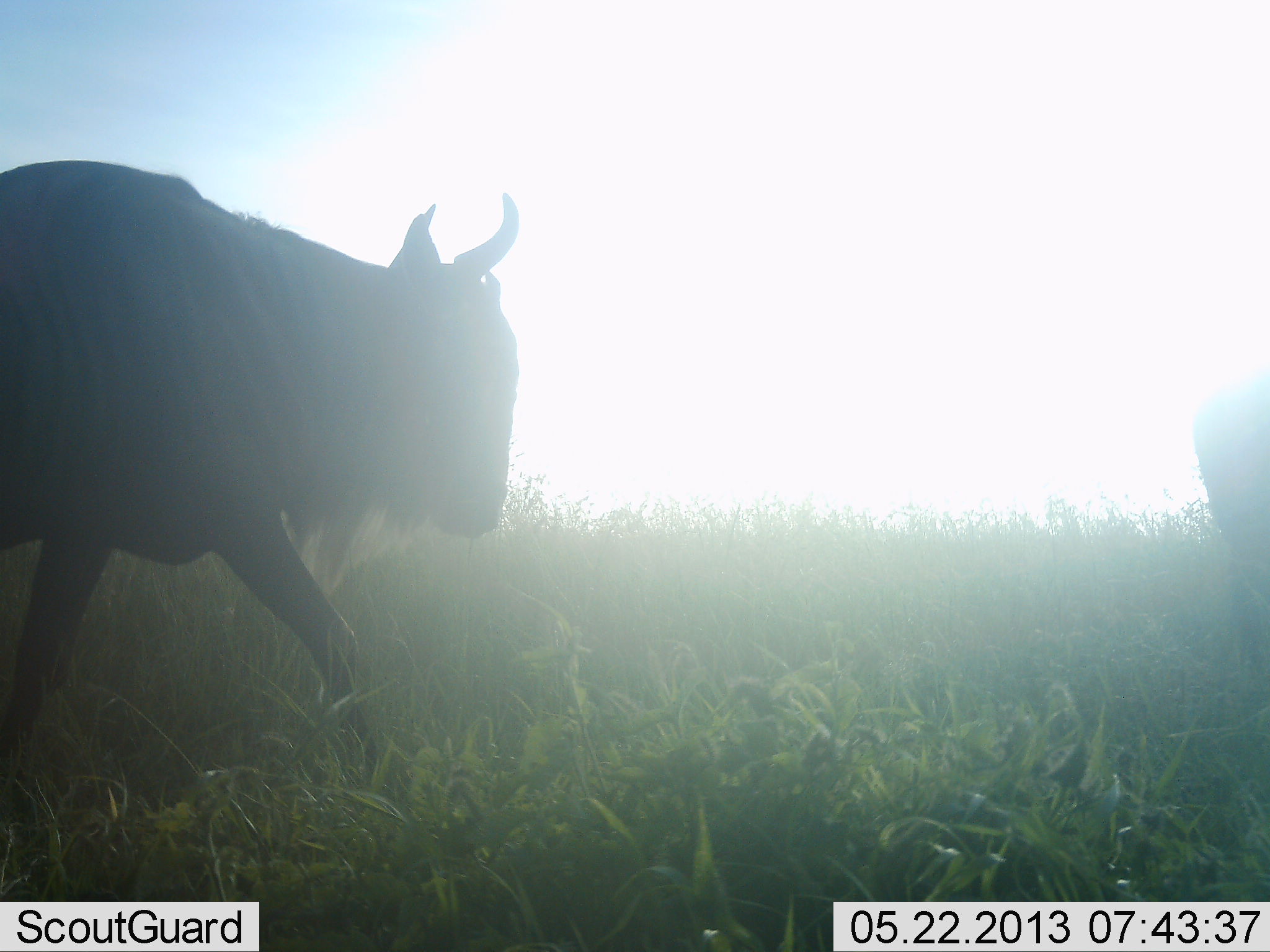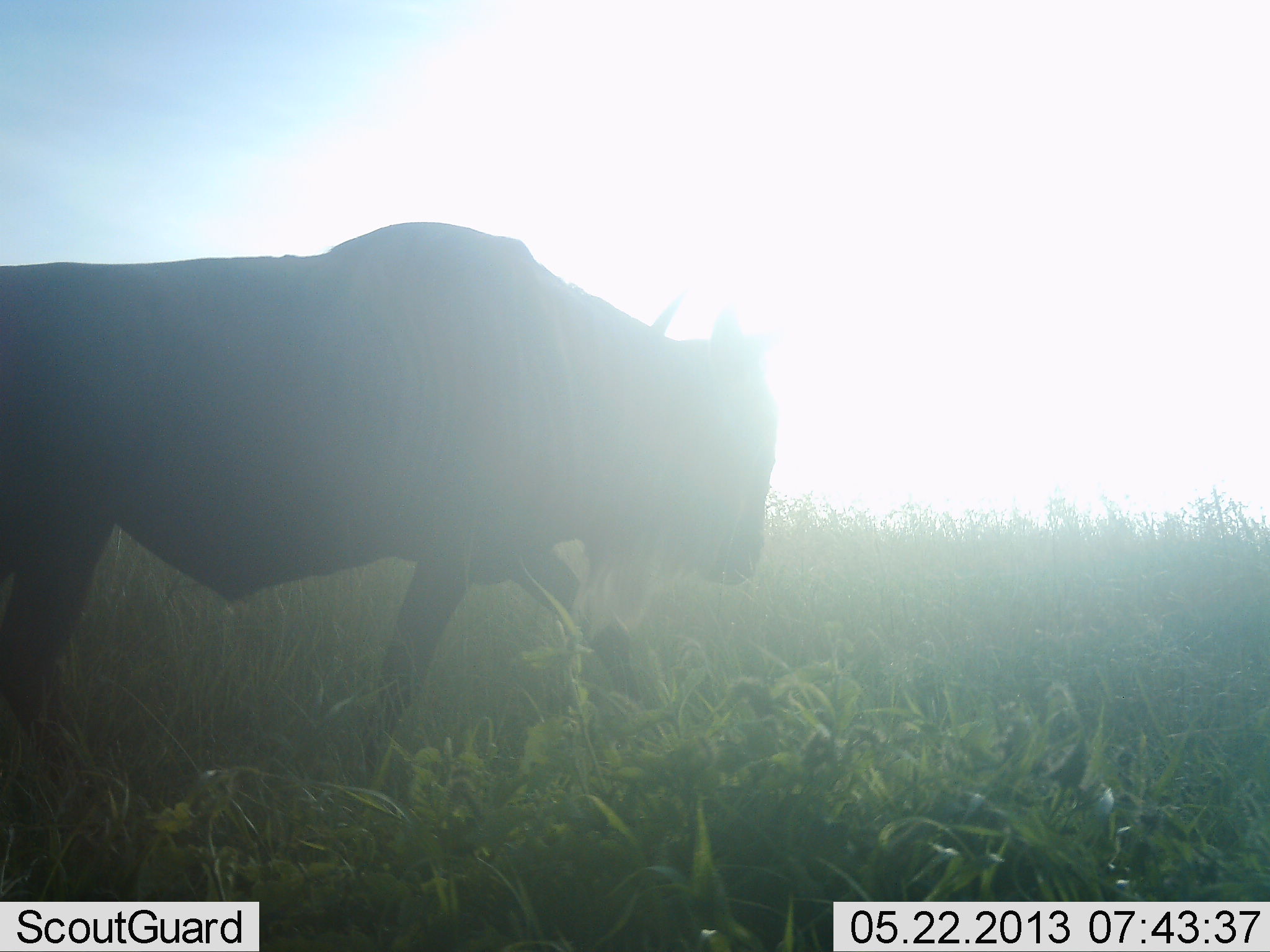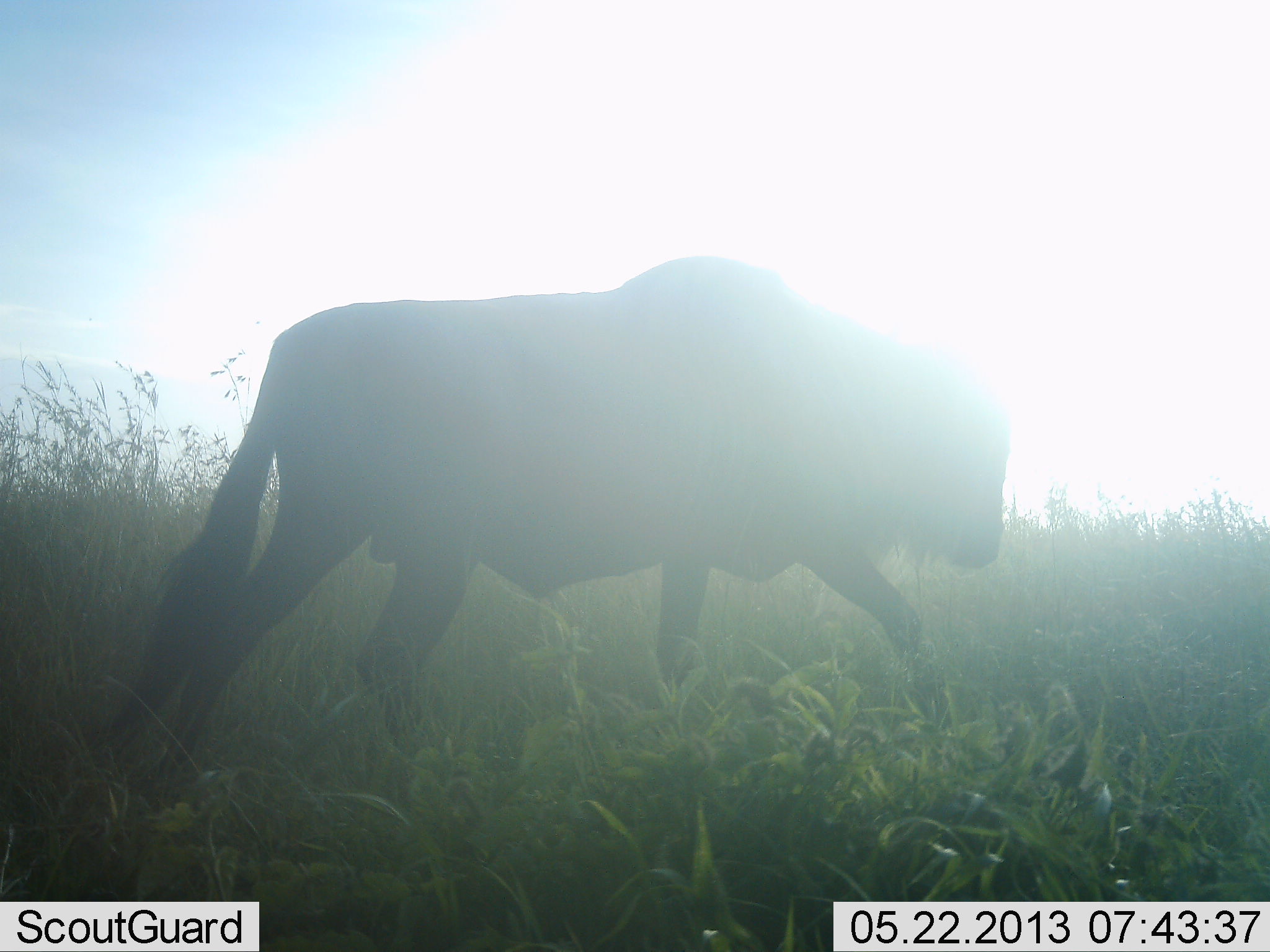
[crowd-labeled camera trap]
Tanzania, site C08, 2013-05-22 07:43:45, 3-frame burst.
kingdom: Animalia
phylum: Chordata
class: Mammalia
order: Artiodactyla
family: Bovidae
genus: Connochaetes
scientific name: Connochaetes taurinus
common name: blue wildebeest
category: wildebeest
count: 2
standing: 6%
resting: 0%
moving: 94%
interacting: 0%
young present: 0%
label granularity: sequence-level